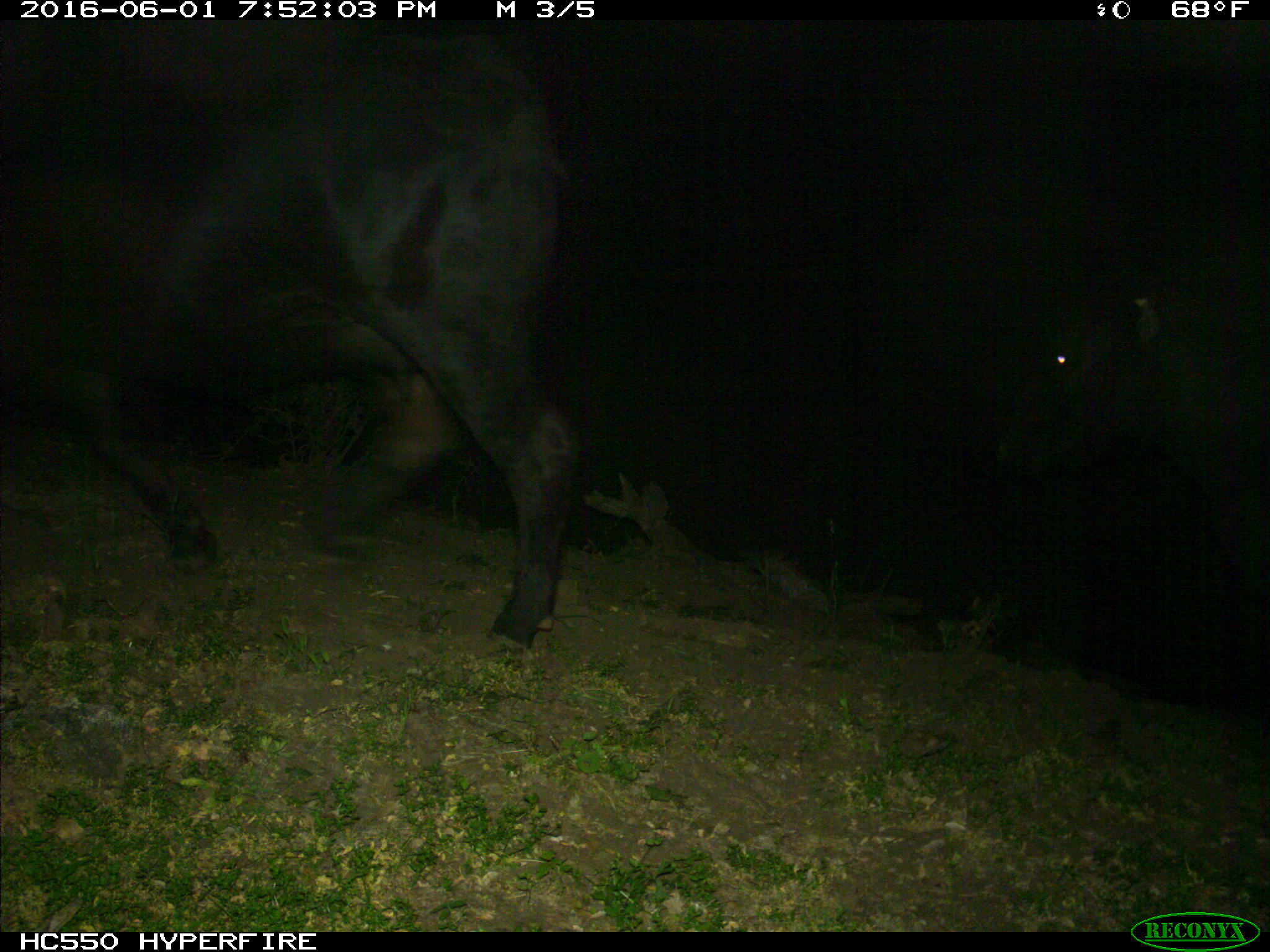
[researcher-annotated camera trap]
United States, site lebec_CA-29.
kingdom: Animalia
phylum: Chordata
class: Mammalia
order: Artiodactyla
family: Bovidae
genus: Bos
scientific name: Bos taurus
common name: domestic cow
Bos taurus (domestic cow).